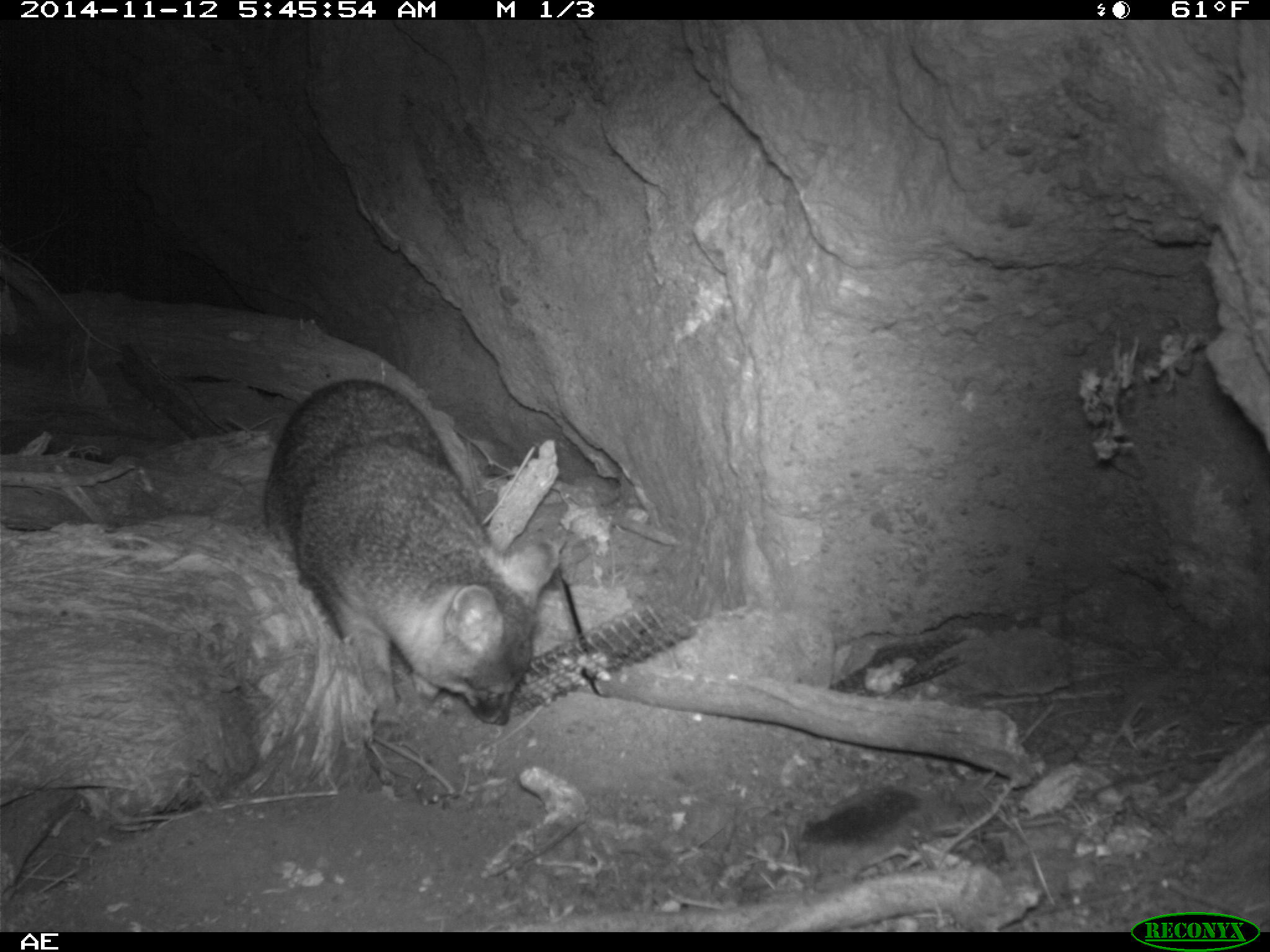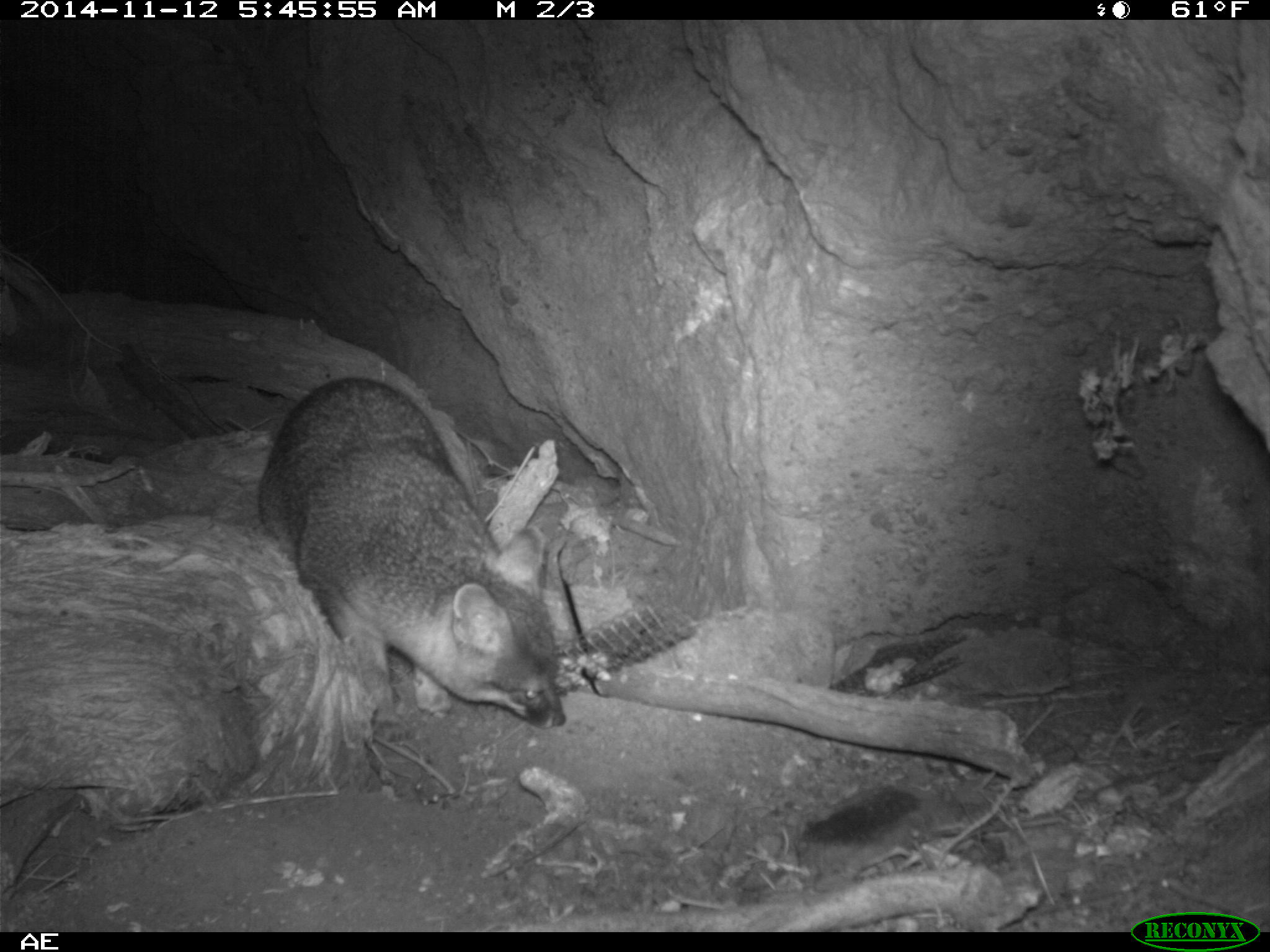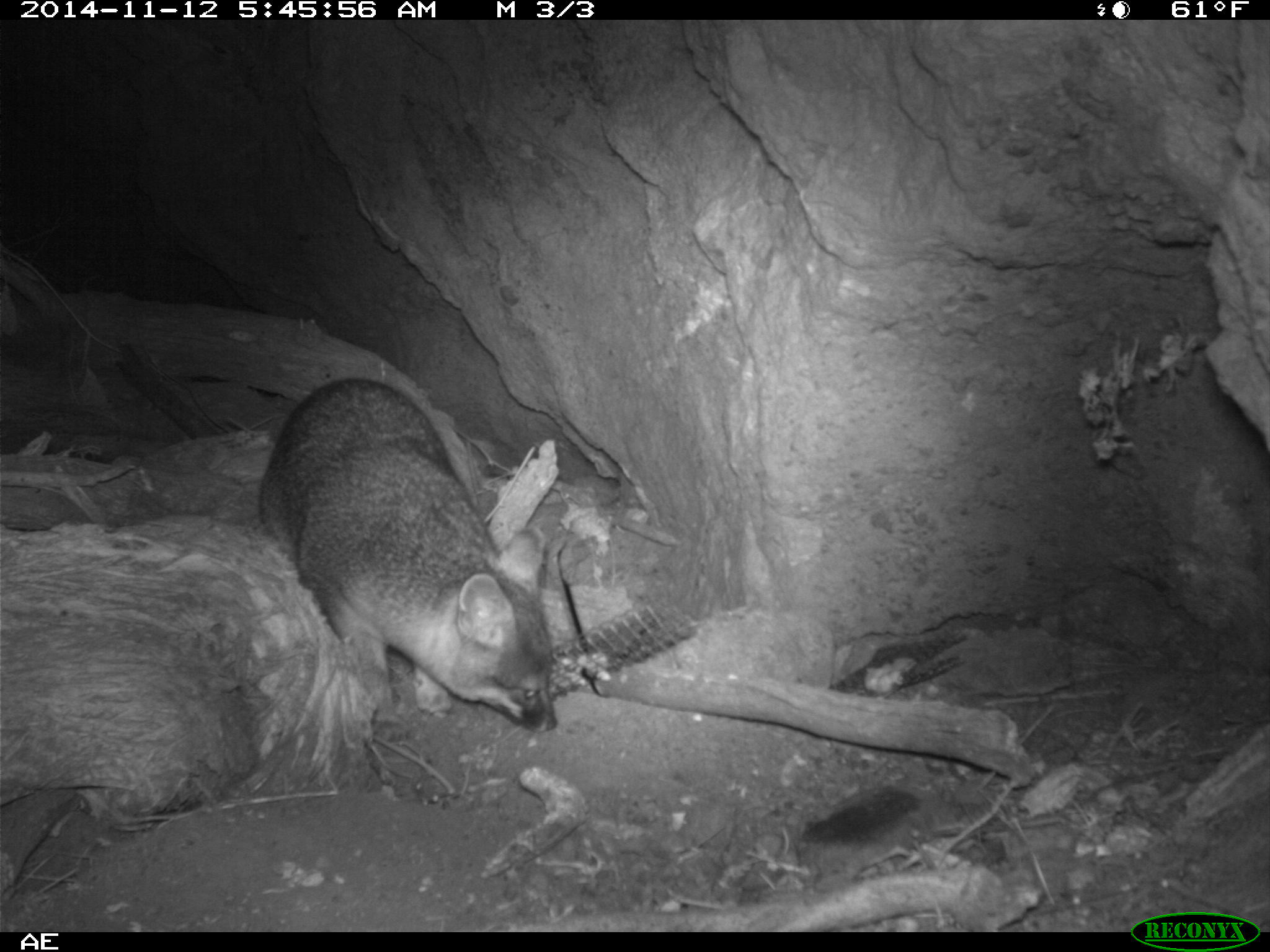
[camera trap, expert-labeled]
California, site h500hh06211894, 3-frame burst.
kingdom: Animalia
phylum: Chordata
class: Mammalia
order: Carnivora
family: Canidae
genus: Urocyon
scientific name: Urocyon littoralis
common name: island fox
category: fox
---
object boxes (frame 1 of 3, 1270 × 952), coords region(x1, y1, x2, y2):
fox: region(262, 377, 559, 725)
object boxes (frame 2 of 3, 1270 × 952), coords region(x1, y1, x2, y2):
fox: region(255, 377, 567, 731)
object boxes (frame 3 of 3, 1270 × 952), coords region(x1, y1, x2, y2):
fox: region(258, 378, 557, 742)